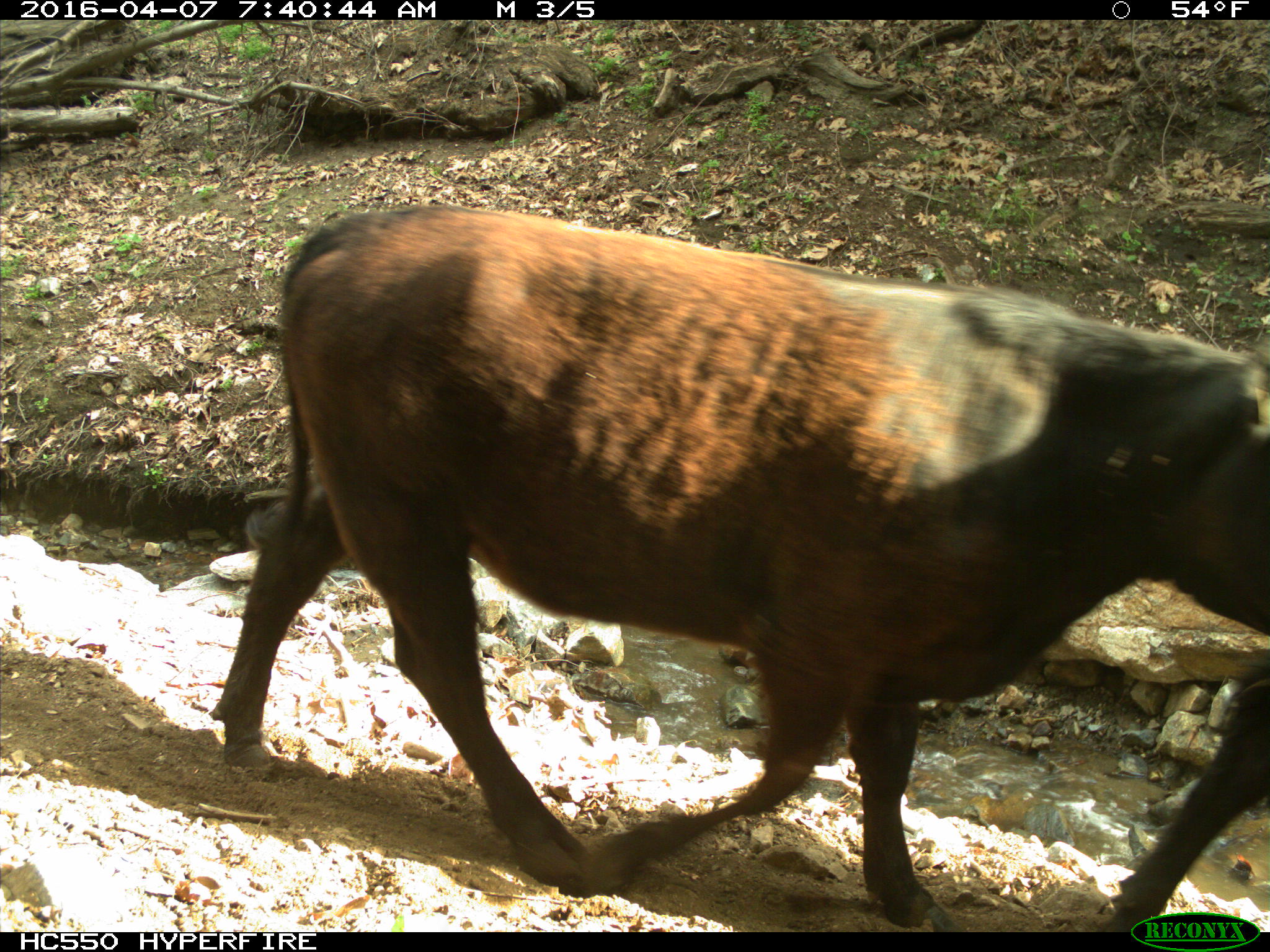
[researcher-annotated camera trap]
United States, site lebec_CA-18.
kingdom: Animalia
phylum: Chordata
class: Mammalia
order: Artiodactyla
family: Bovidae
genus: Bos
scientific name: Bos taurus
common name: domestic cow